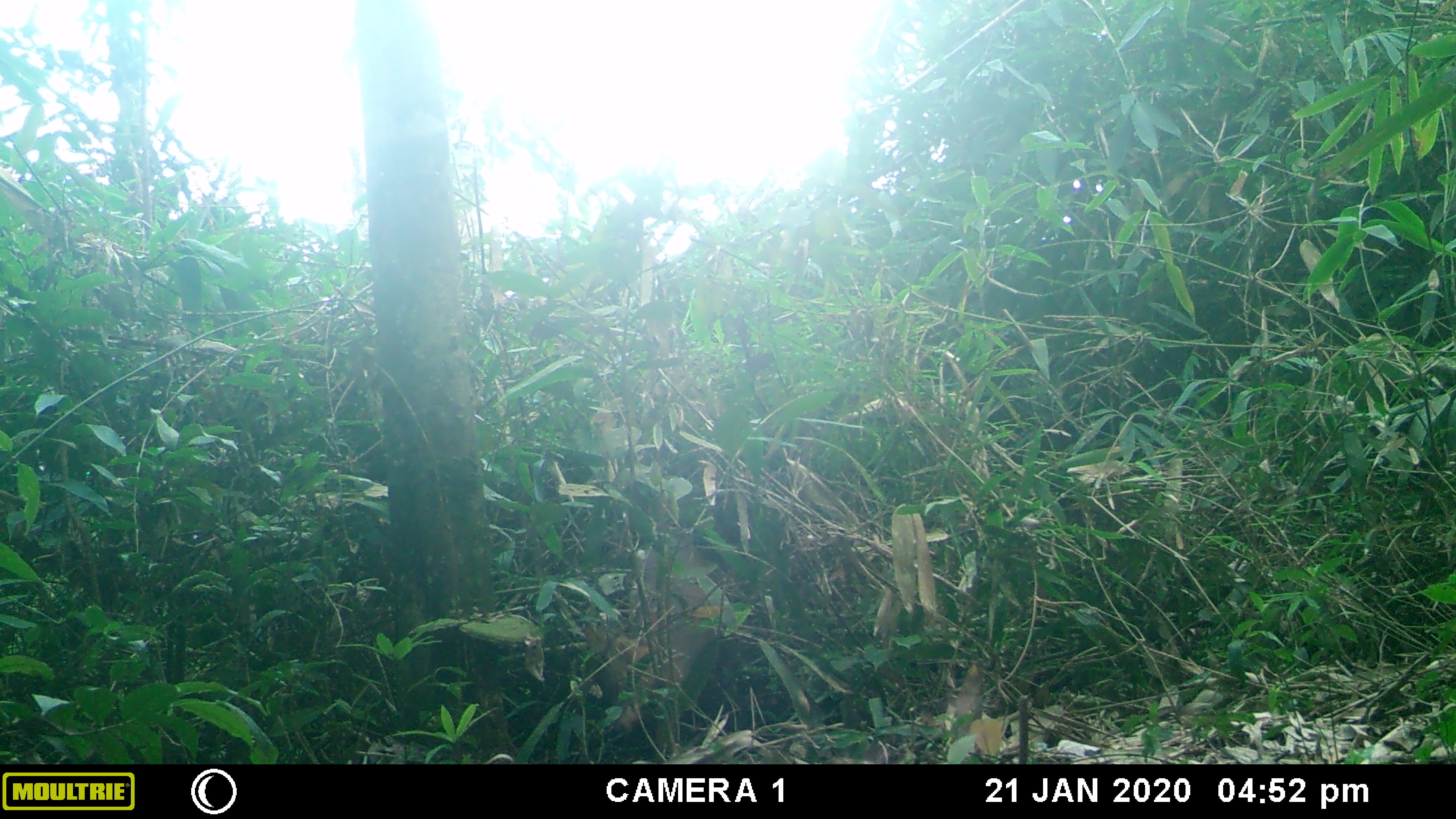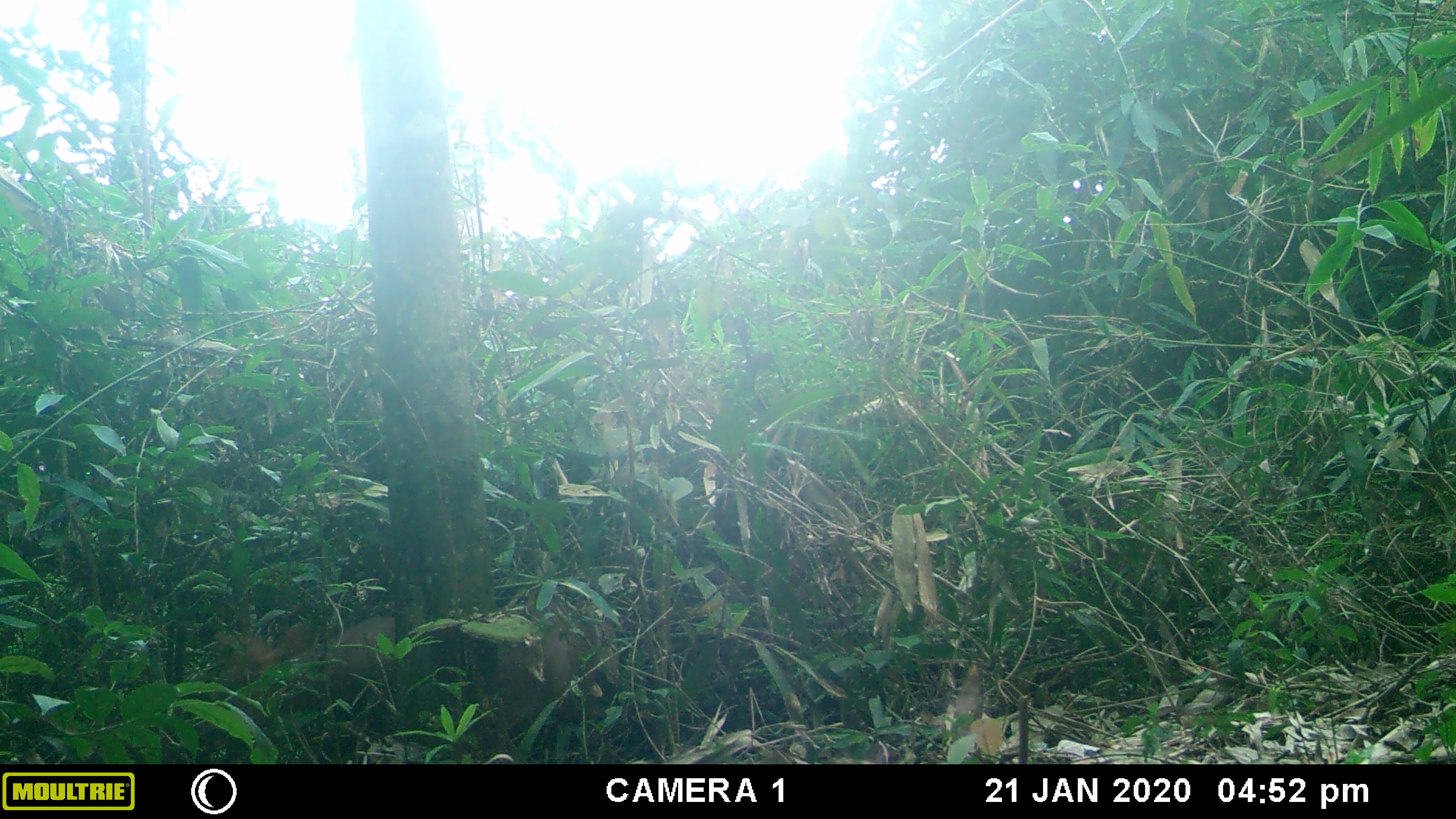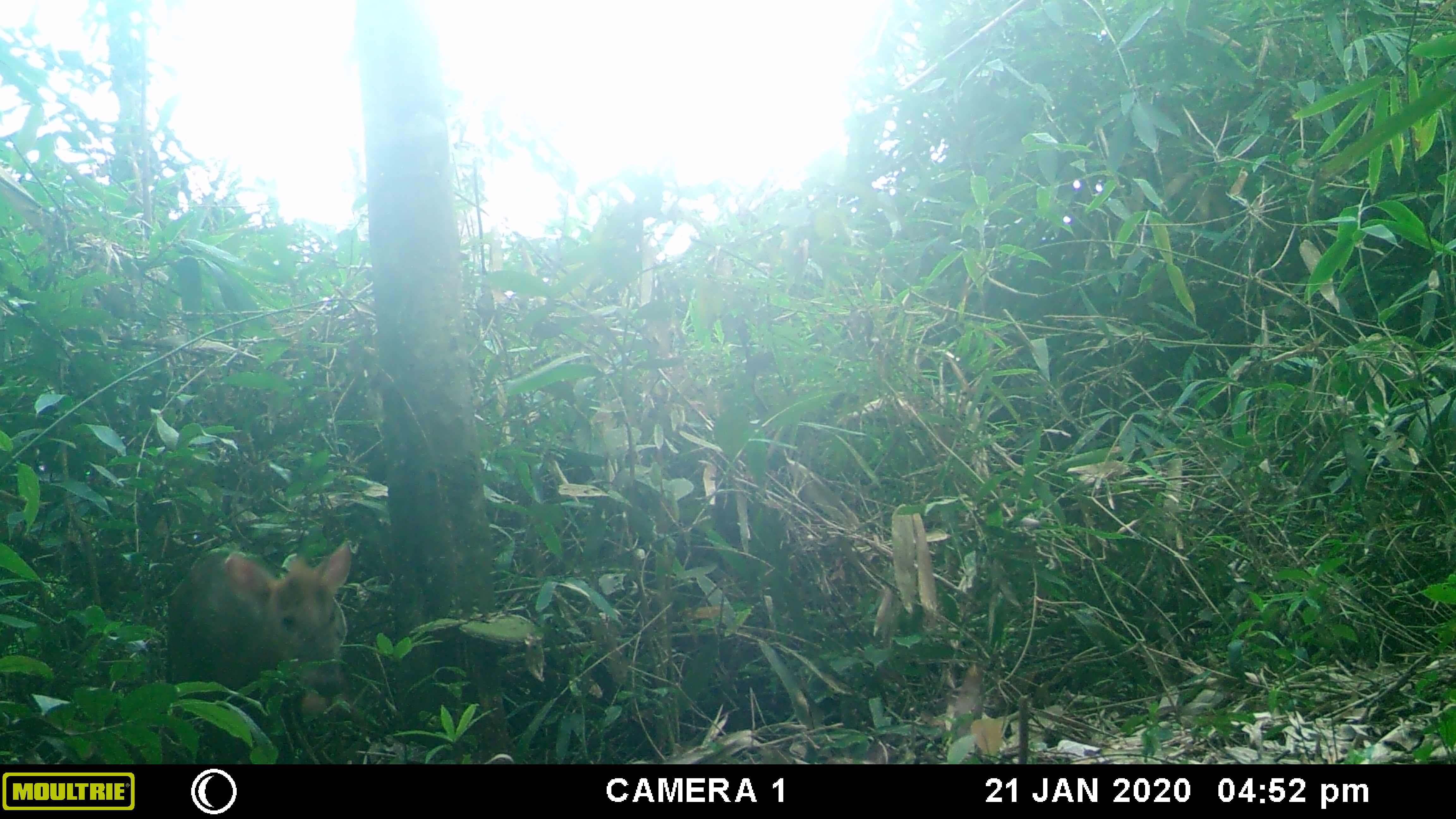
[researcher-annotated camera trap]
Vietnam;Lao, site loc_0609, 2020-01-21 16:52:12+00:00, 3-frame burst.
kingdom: Animalia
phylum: Chordata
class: Mammalia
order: Artiodactyla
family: Cervidae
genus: Muntiacus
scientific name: Muntiacus rooseveltorum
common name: roosevelt's muntjac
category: roosevelts muntjac group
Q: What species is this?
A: Roosevelts muntjac group (roosevelt's muntjac) (Muntiacus rooseveltorum).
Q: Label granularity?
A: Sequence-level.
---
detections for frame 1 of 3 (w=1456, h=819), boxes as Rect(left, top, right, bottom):
roosevelts muntjac group: Rect(584, 529, 736, 730)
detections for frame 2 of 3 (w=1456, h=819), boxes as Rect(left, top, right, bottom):
roosevelts muntjac group: Rect(212, 614, 543, 764); Rect(522, 594, 620, 725)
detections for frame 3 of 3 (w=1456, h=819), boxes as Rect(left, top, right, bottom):
roosevelts muntjac group: Rect(157, 539, 352, 763)